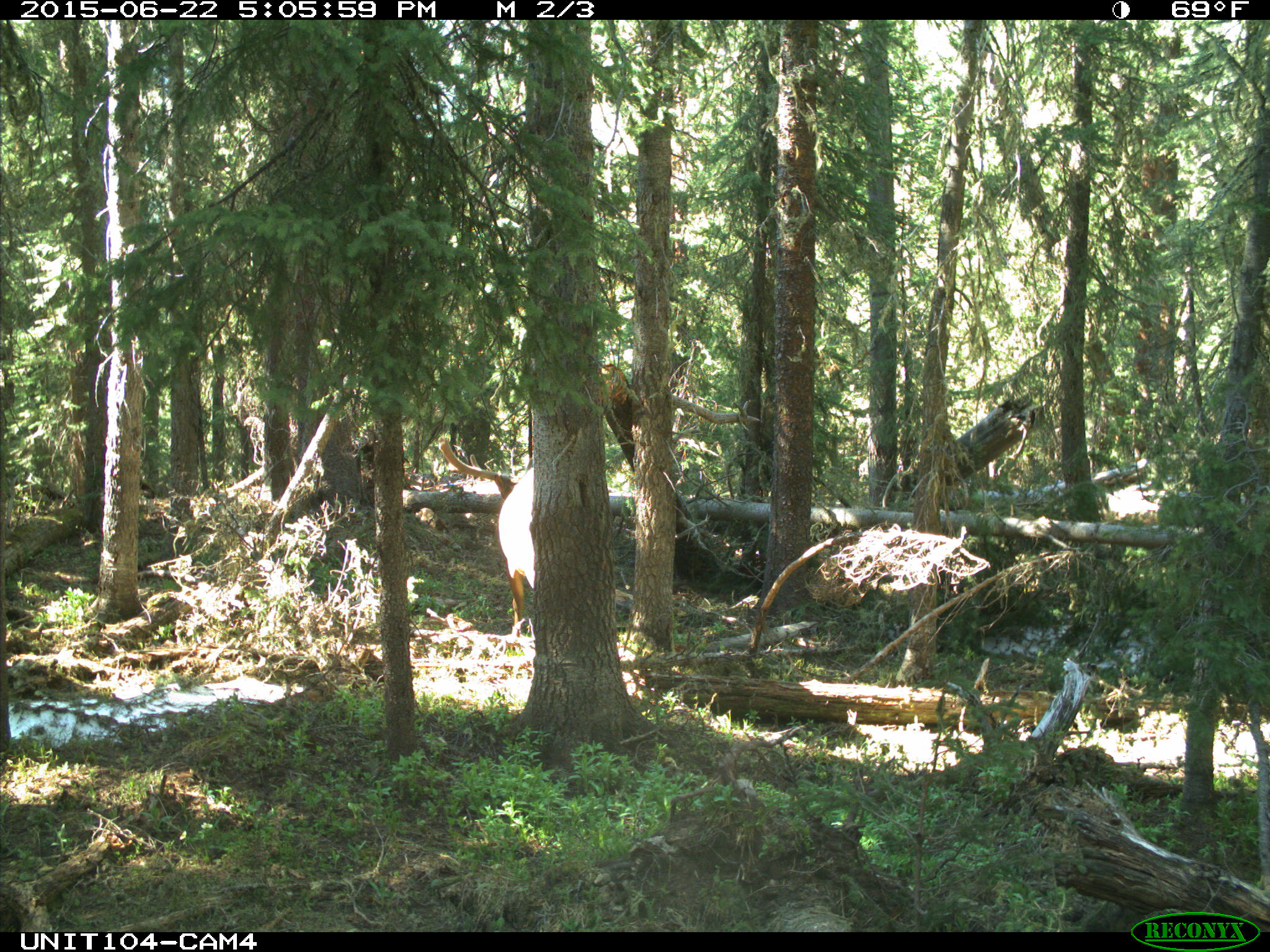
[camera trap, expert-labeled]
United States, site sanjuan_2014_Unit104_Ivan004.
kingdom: Animalia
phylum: Chordata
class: Mammalia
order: Artiodactyla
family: Cervidae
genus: Cervus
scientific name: Cervus elaphus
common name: red deer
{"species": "Cervus elaphus (red deer)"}